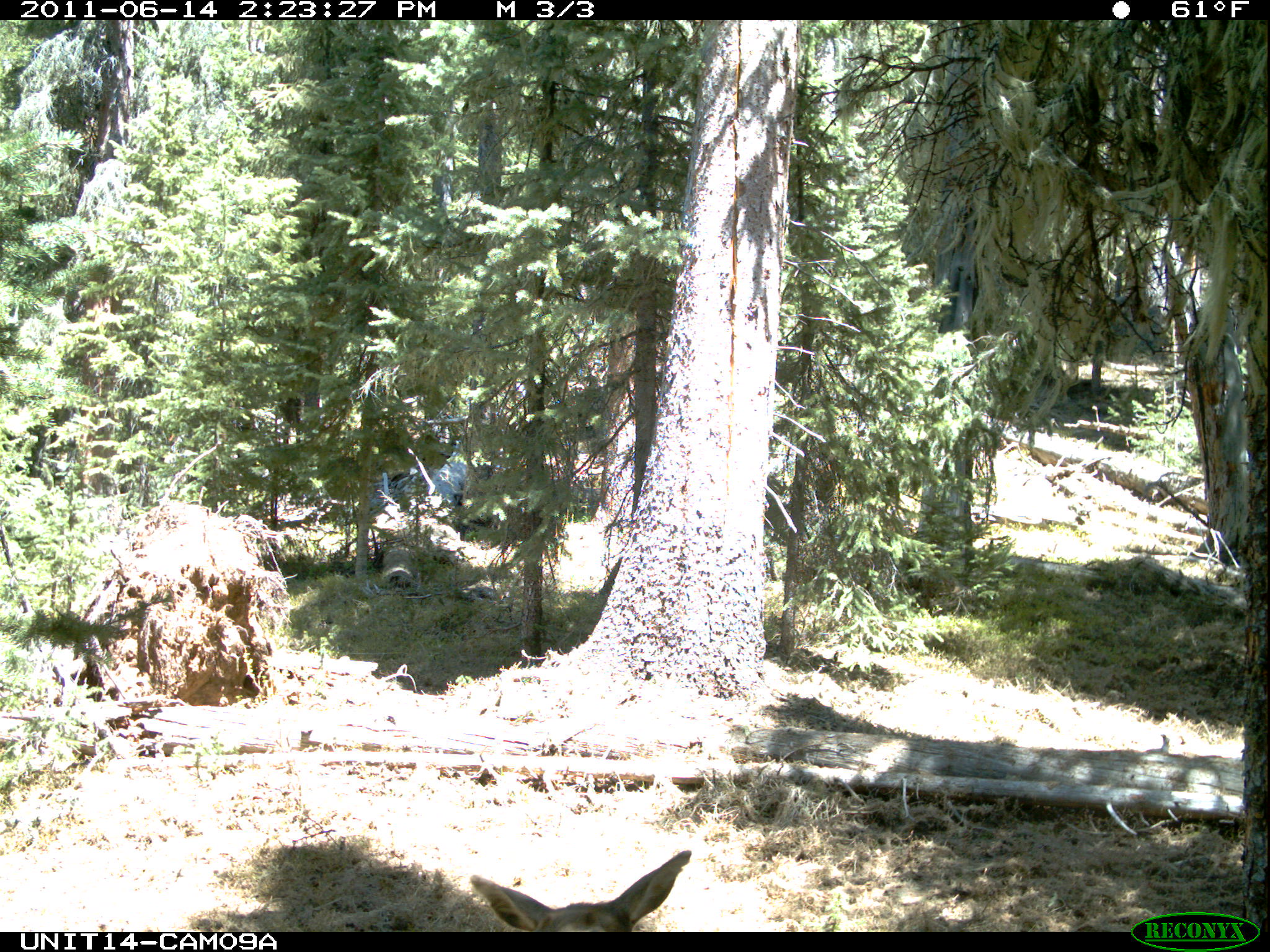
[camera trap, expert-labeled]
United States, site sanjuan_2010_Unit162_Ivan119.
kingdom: Animalia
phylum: Chordata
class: Mammalia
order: Artiodactyla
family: Cervidae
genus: Cervus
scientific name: Cervus elaphus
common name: red deer